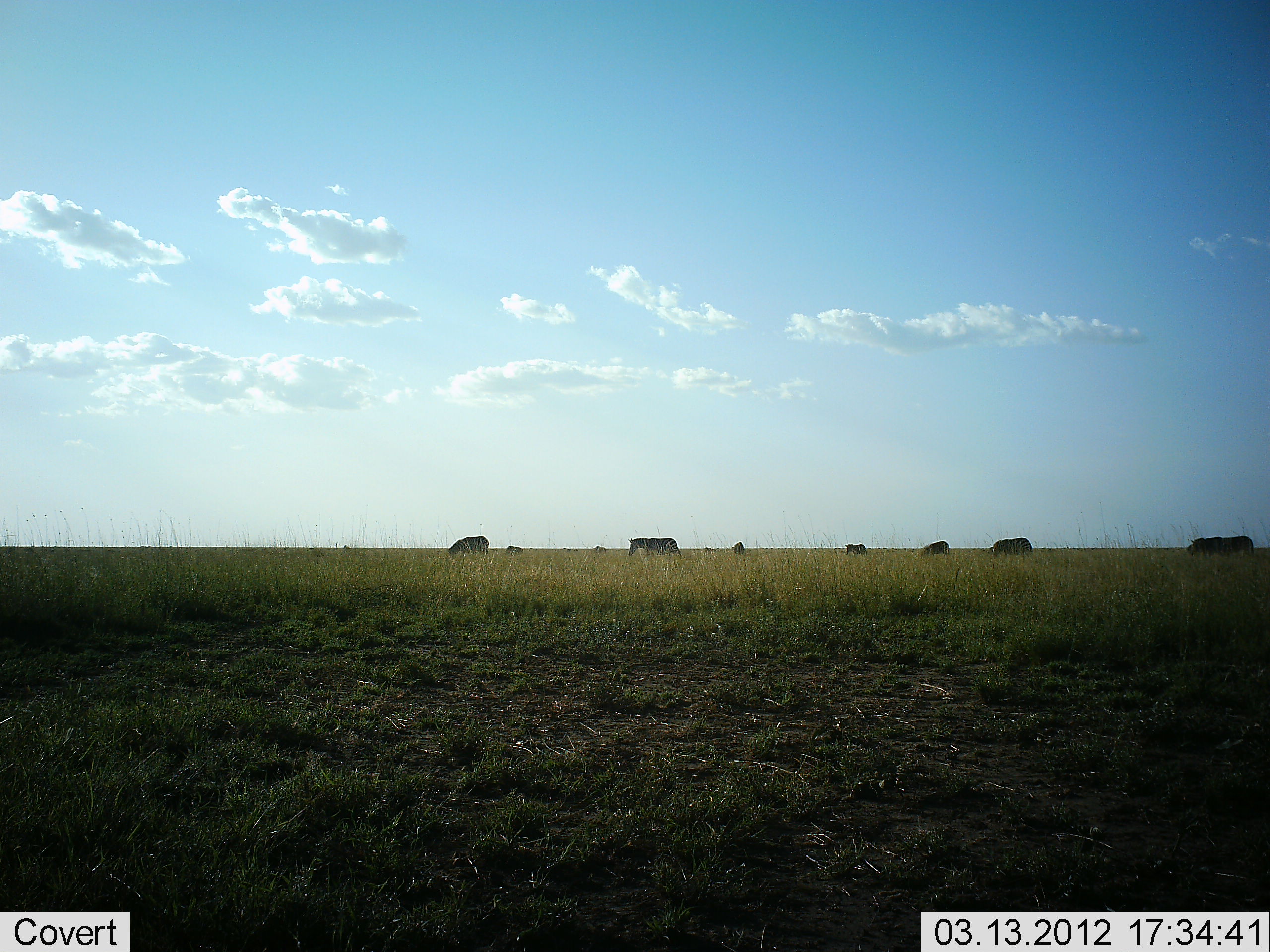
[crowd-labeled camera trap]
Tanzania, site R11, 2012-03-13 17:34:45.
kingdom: Animalia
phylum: Chordata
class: Mammalia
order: Perissodactyla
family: Equidae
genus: Equus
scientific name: Equus quagga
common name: plains zebra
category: zebra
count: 9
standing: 53%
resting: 0%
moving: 29%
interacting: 0%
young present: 0%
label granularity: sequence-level